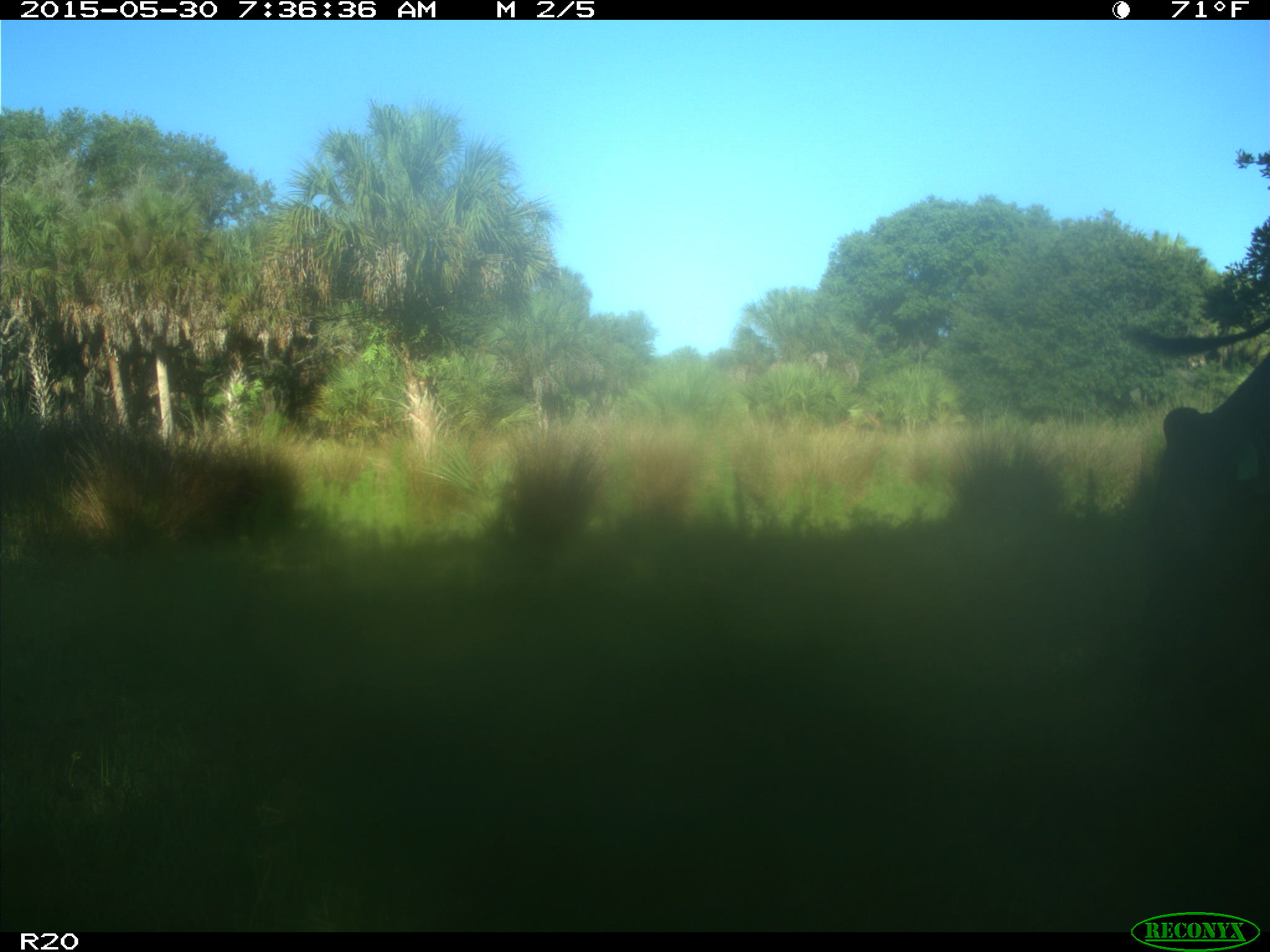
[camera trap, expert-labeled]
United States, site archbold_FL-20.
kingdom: Animalia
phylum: Chordata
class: Mammalia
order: Artiodactyla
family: Bovidae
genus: Bos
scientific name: Bos taurus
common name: domestic cow